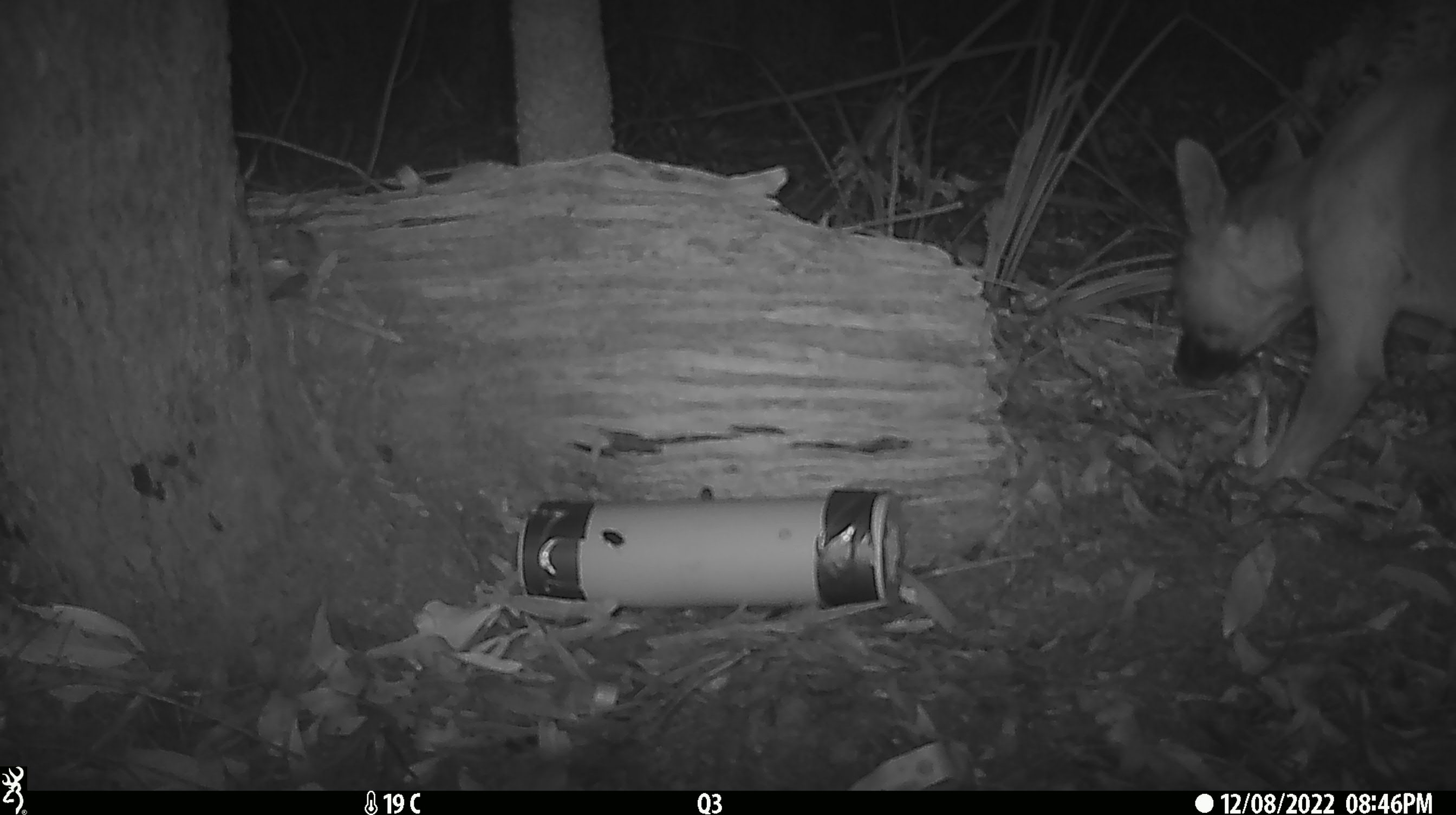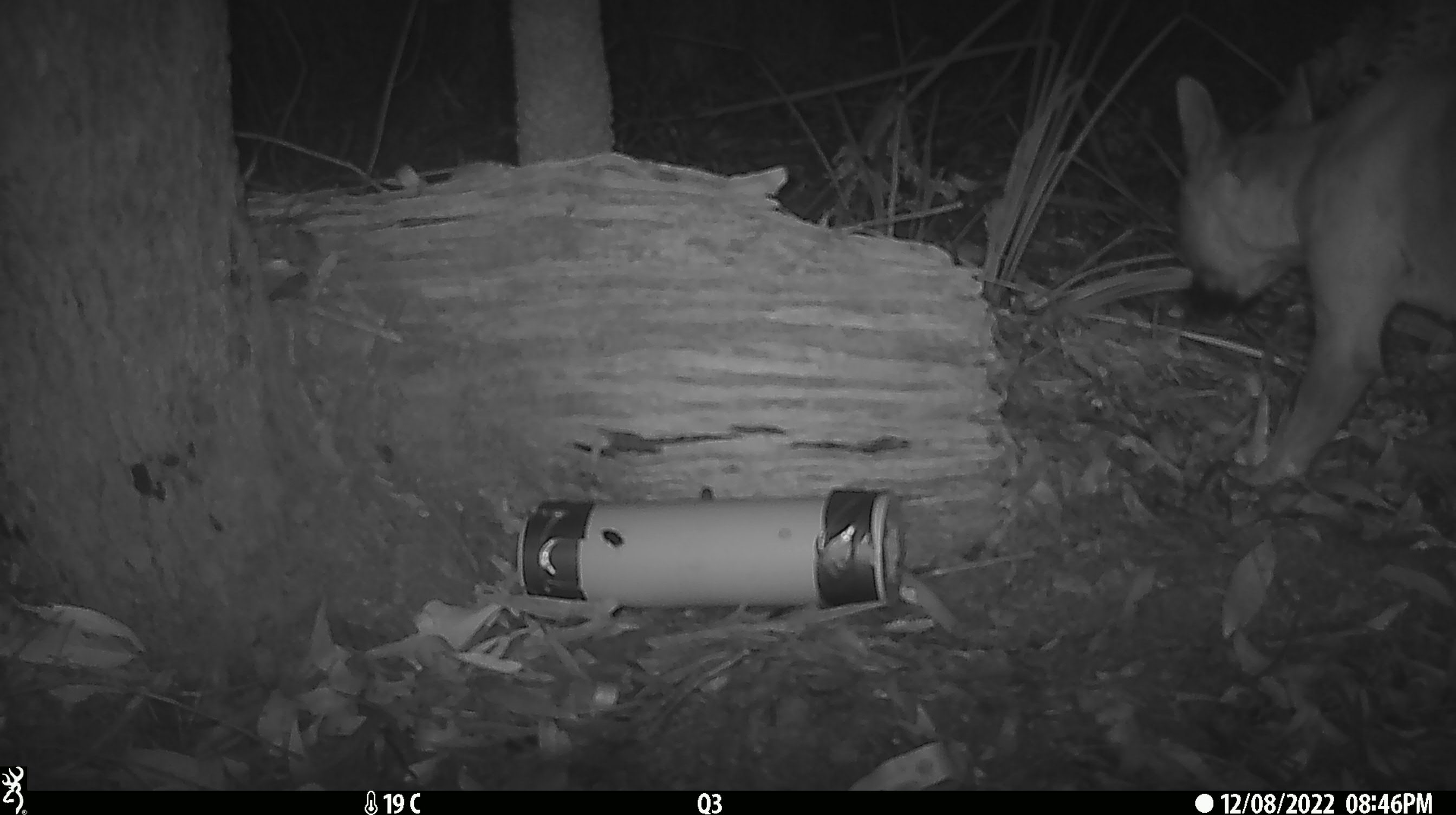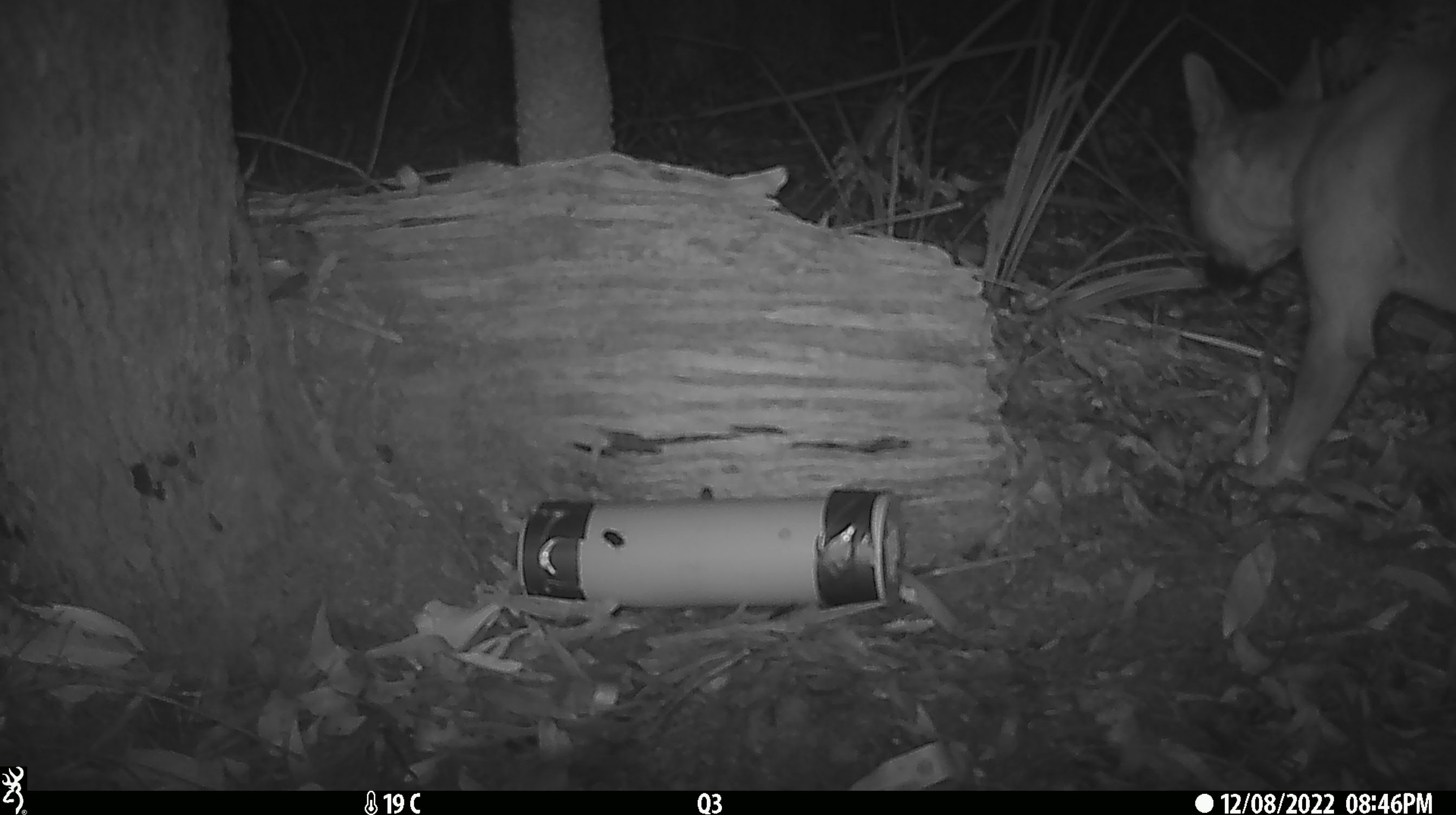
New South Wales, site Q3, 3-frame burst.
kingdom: Animalia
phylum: Chordata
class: Mammalia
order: Carnivora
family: Canidae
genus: Canis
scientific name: Canis familiaris dingo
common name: dingo